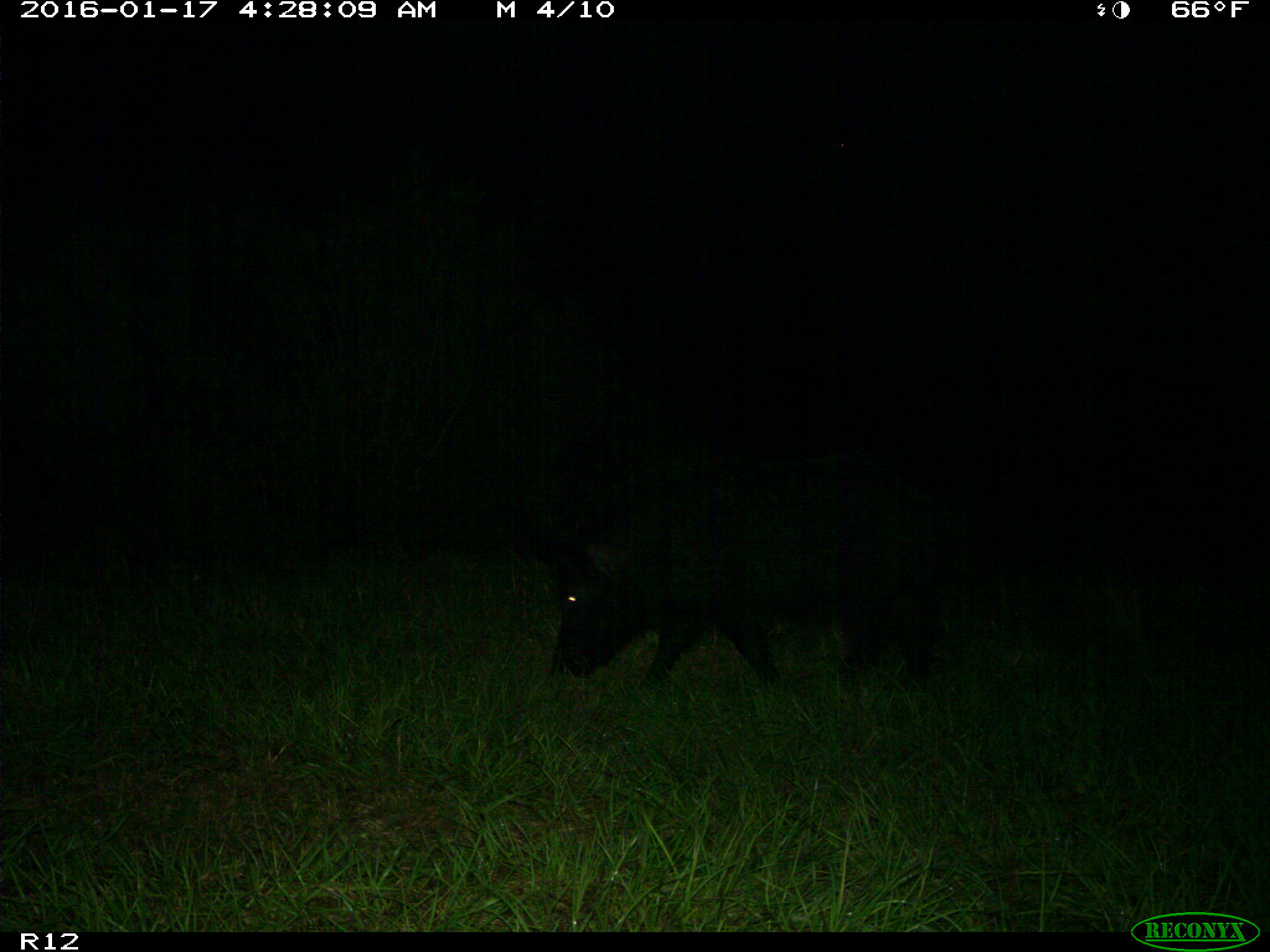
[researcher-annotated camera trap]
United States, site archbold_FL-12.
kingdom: Animalia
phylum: Chordata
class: Mammalia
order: Artiodactyla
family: Suidae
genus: Sus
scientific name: Sus scrofa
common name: wild boar